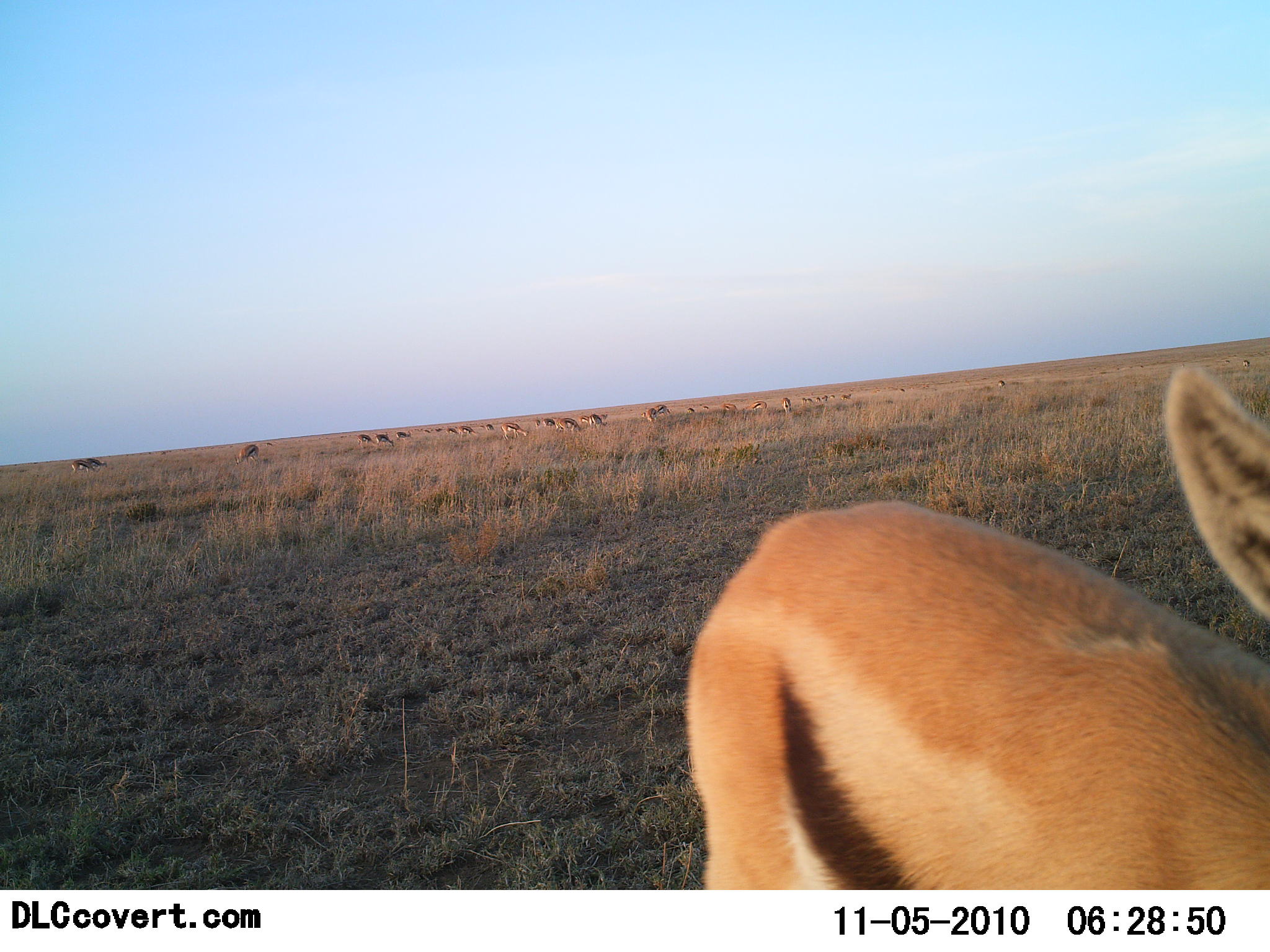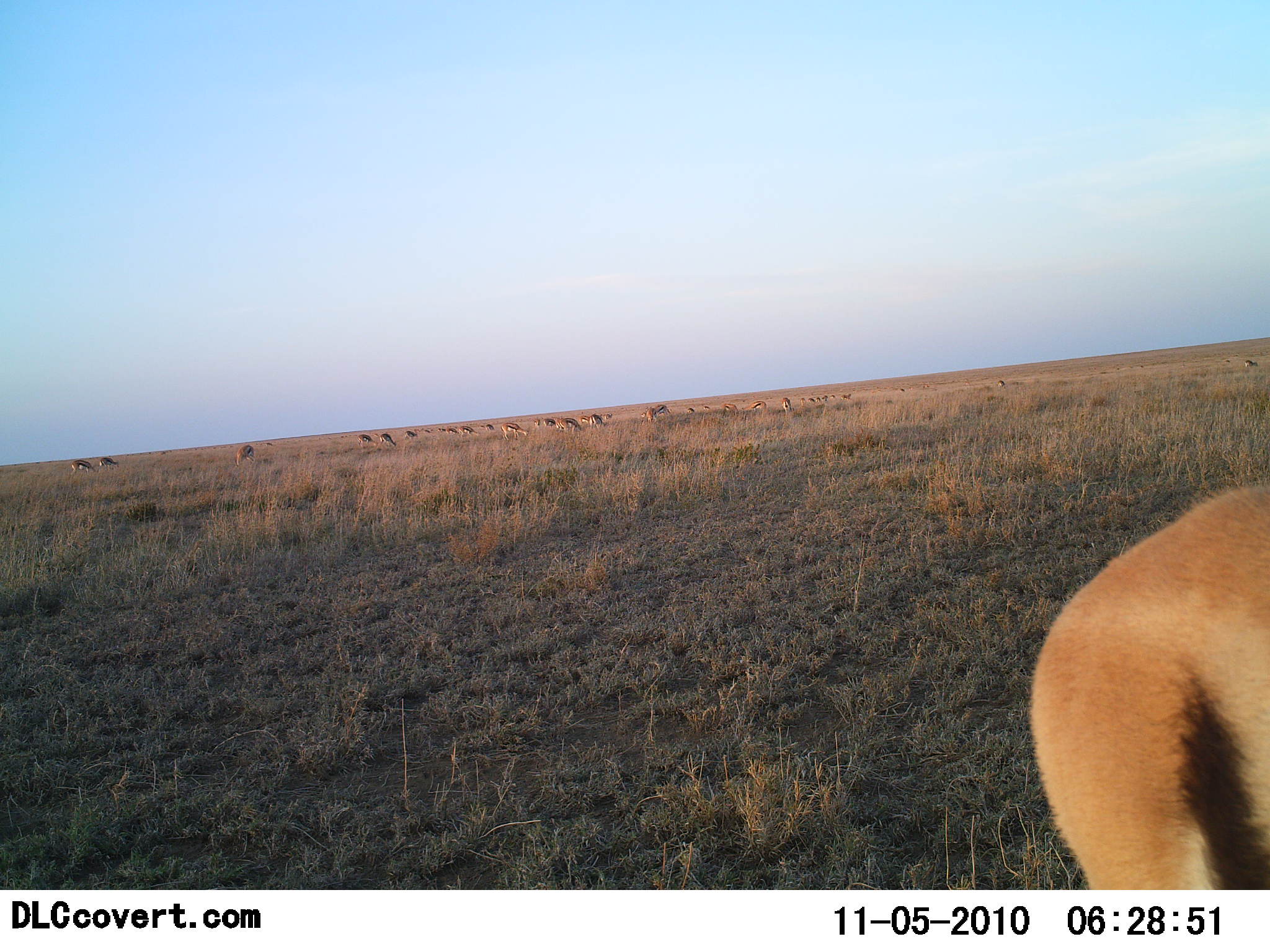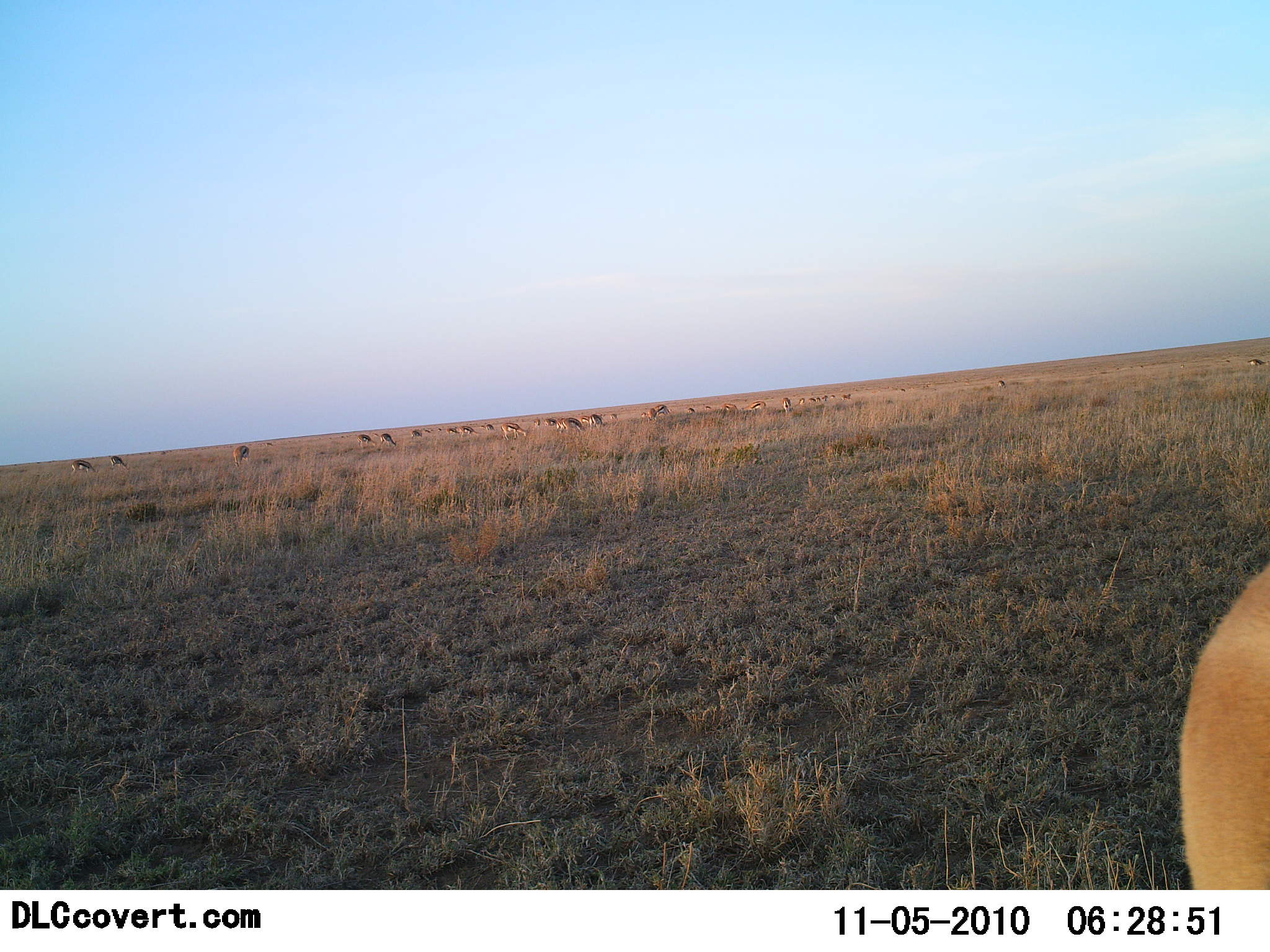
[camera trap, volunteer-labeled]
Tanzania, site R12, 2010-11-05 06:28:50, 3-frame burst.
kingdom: Animalia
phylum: Chordata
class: Mammalia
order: Artiodactyla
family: Bovidae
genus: Eudorcas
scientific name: Eudorcas thomsonii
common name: thomson's gazelle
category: gazellethomsons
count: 11-50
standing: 47%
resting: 0%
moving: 73%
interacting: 0%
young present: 0%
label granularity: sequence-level